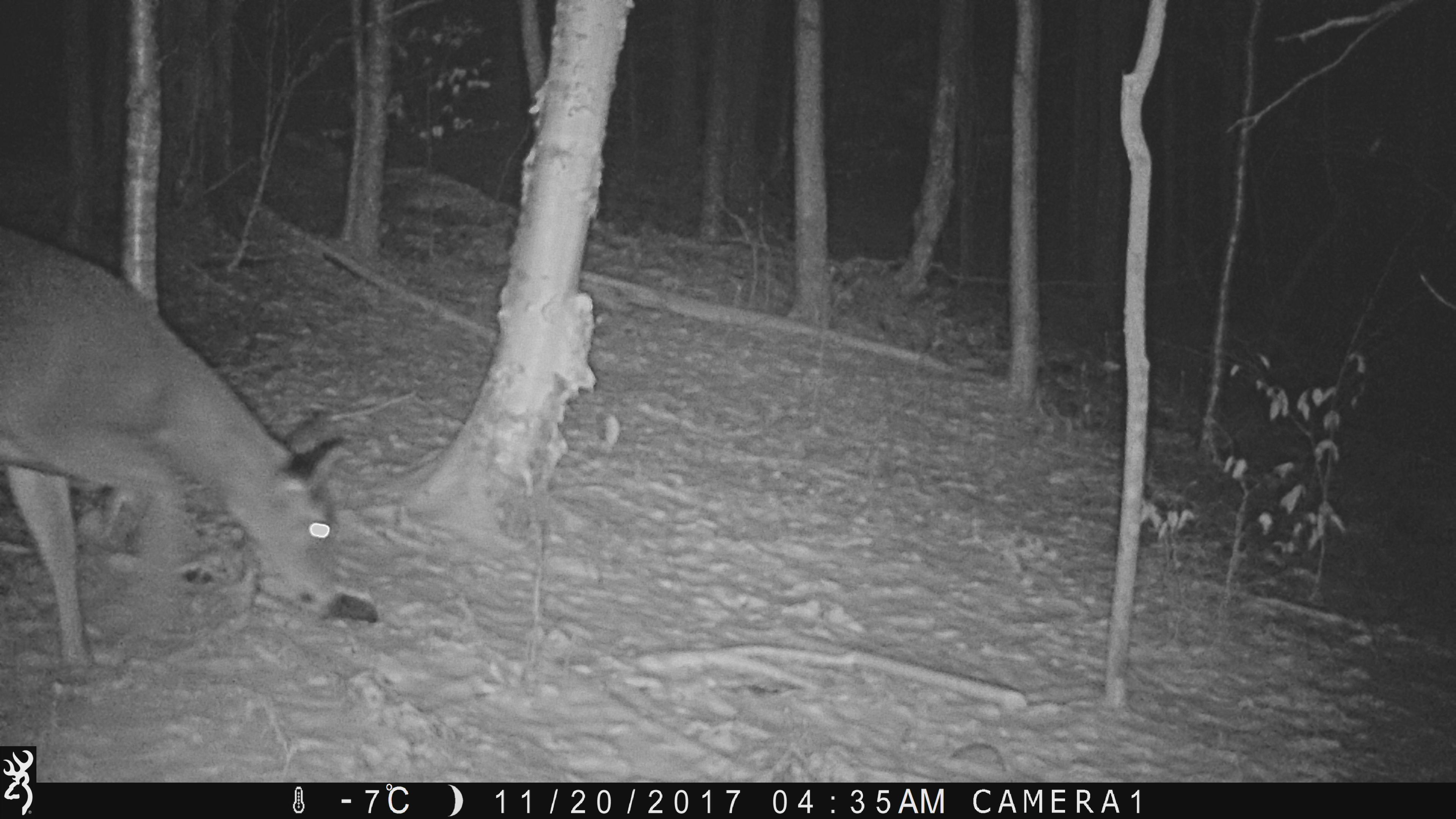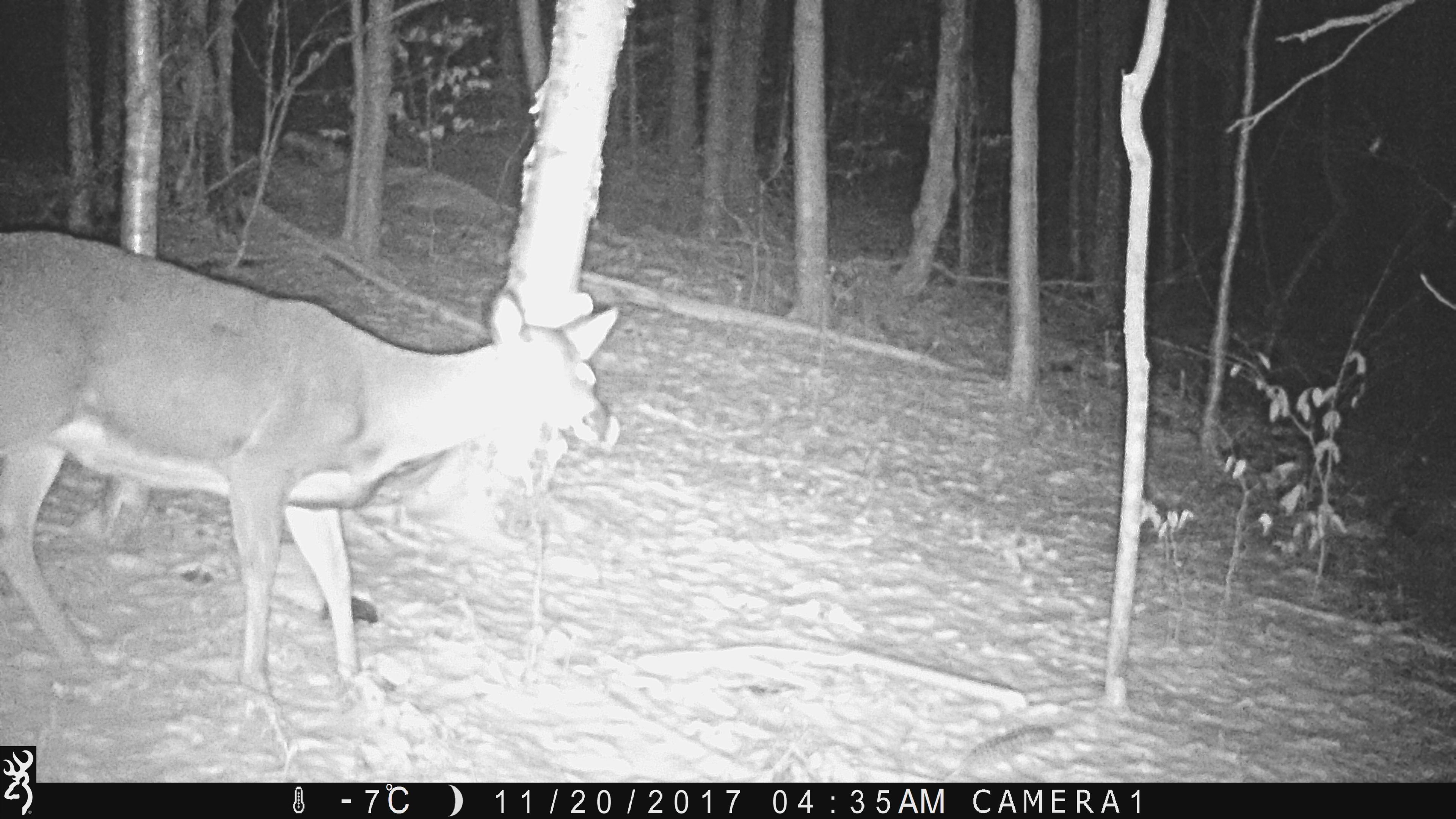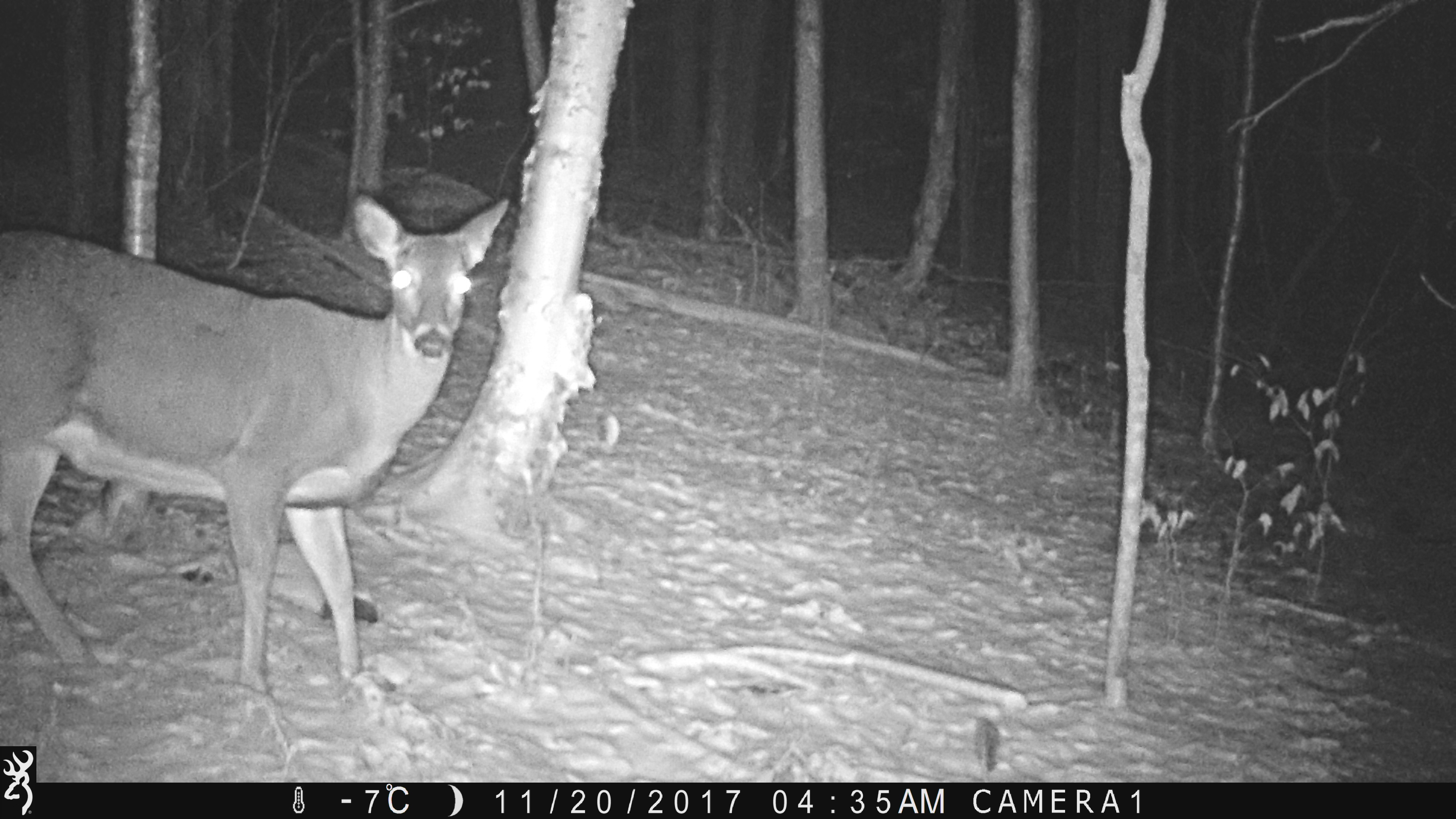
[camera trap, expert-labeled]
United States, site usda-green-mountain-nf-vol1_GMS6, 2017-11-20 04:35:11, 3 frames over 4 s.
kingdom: Animalia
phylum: Chordata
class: Mammalia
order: Artiodactyla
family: Cervidae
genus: Odocoileus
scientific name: Odocoileus virginianus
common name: white-tailed deer